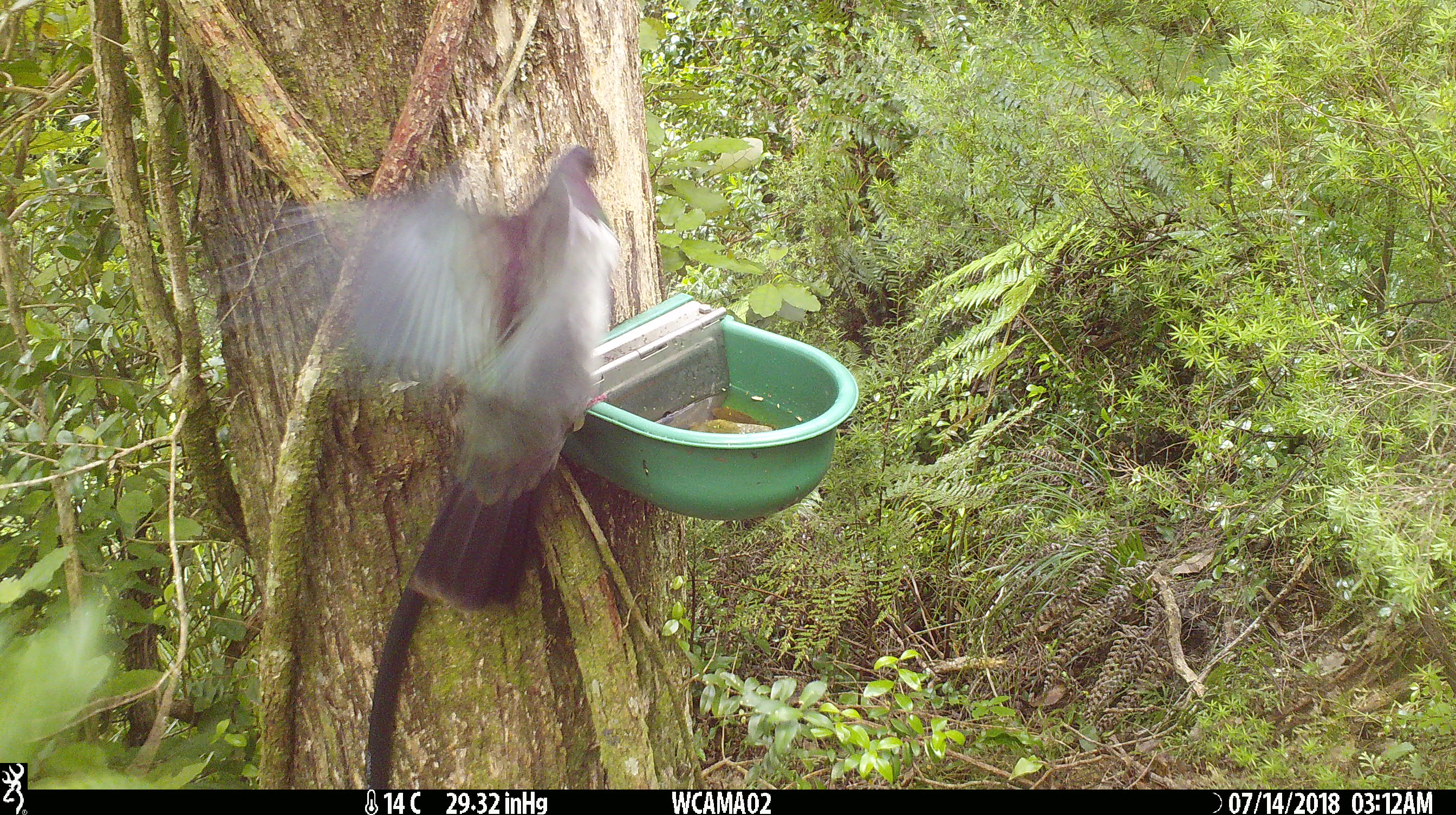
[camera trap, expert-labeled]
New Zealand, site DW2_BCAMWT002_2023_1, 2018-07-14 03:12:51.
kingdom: Animalia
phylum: Chordata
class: Aves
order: Columbiformes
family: Columbidae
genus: Hemiphaga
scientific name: Hemiphaga novaeseelandiae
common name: new zealand pigeon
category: kereru